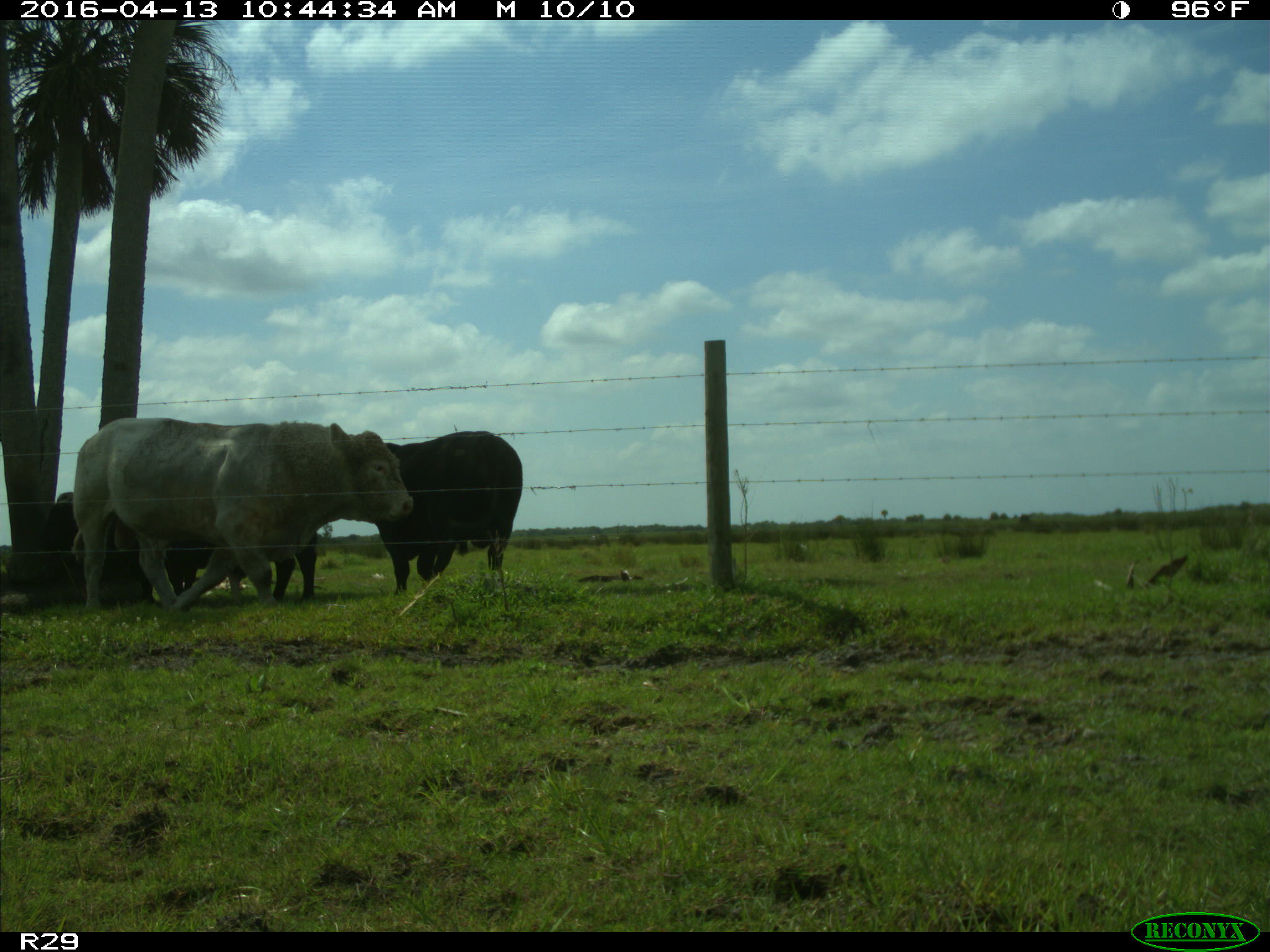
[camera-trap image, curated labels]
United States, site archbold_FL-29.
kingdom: Animalia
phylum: Chordata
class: Mammalia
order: Artiodactyla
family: Bovidae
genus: Bos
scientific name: Bos taurus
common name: domestic cow